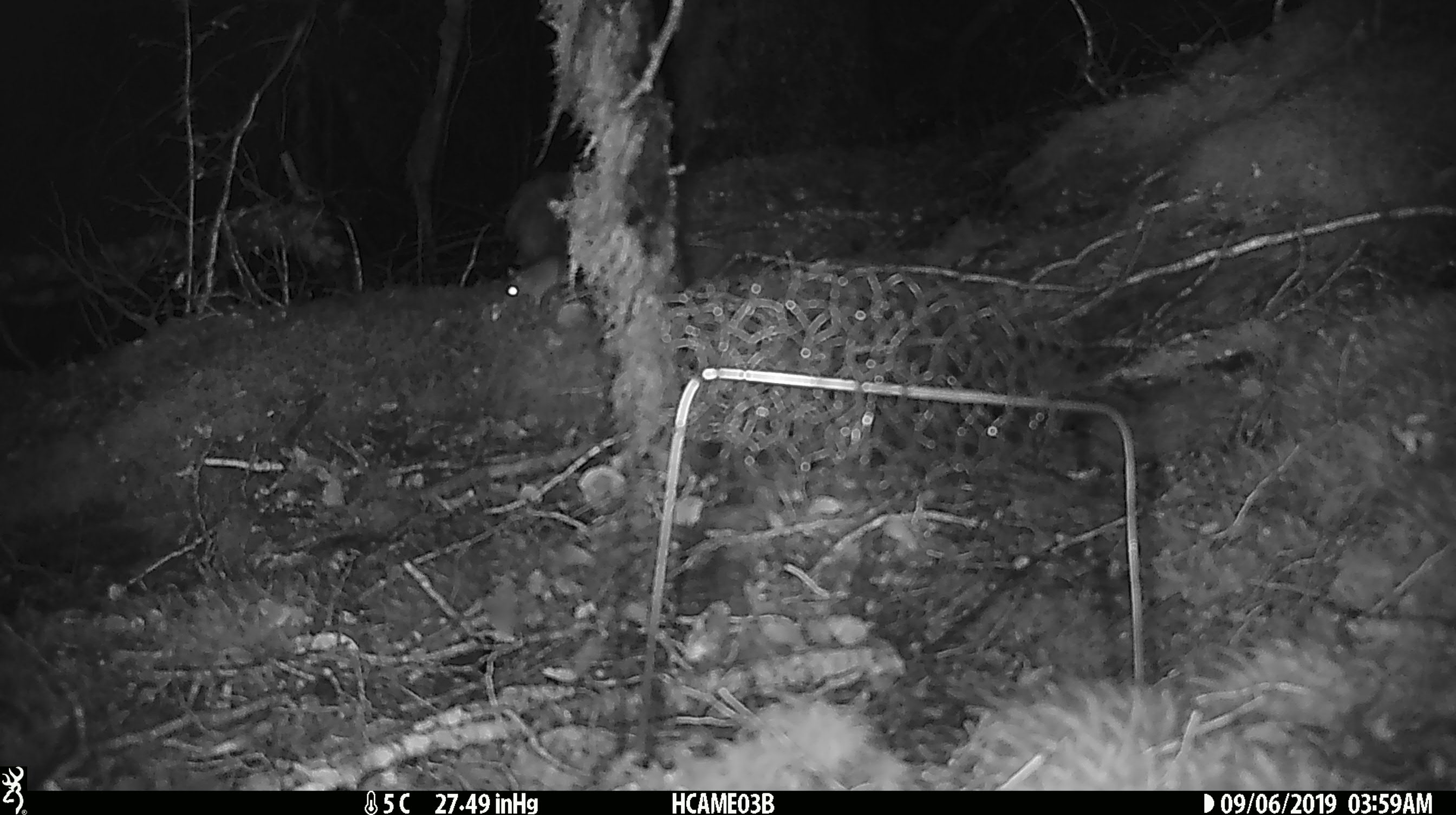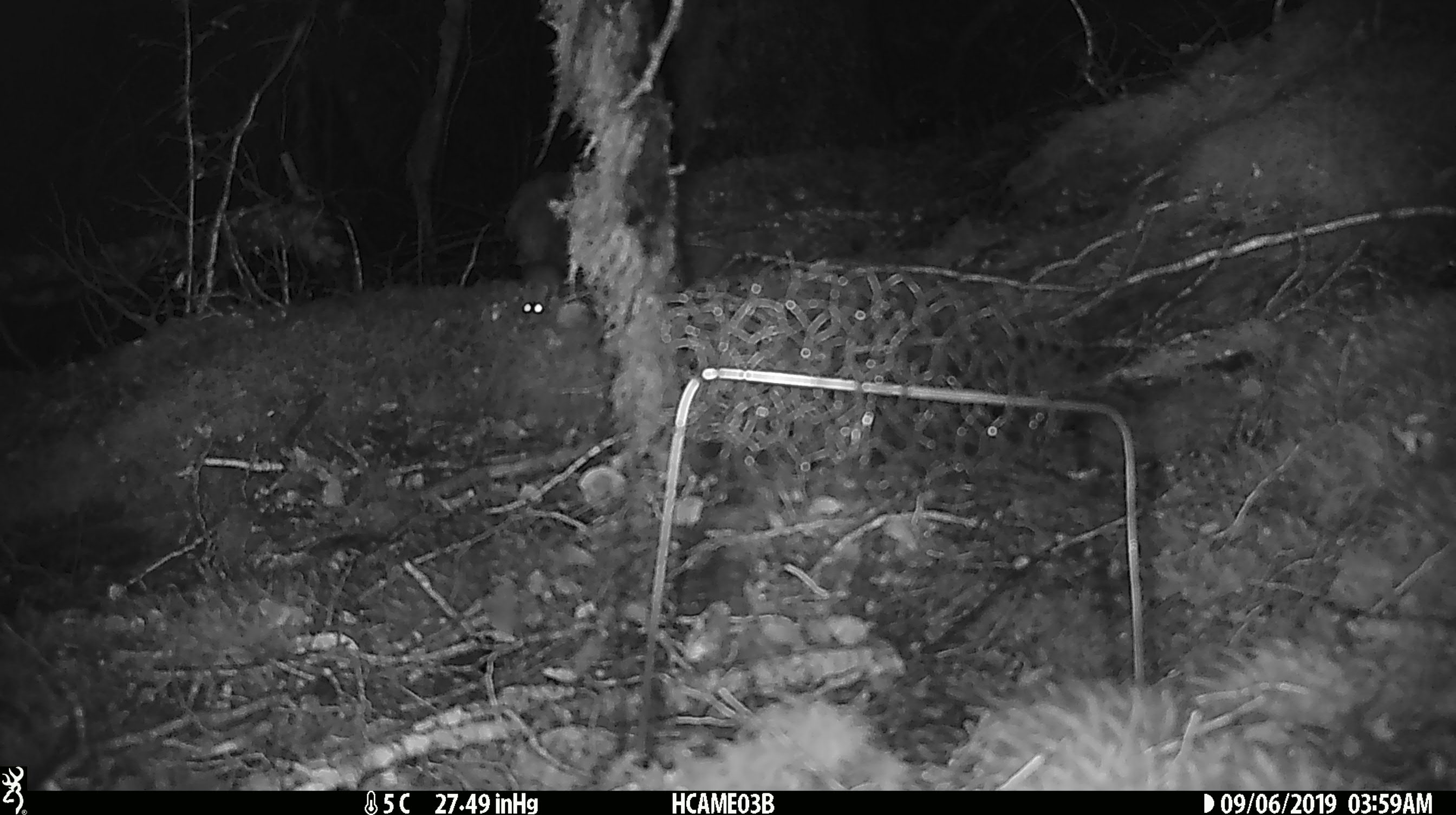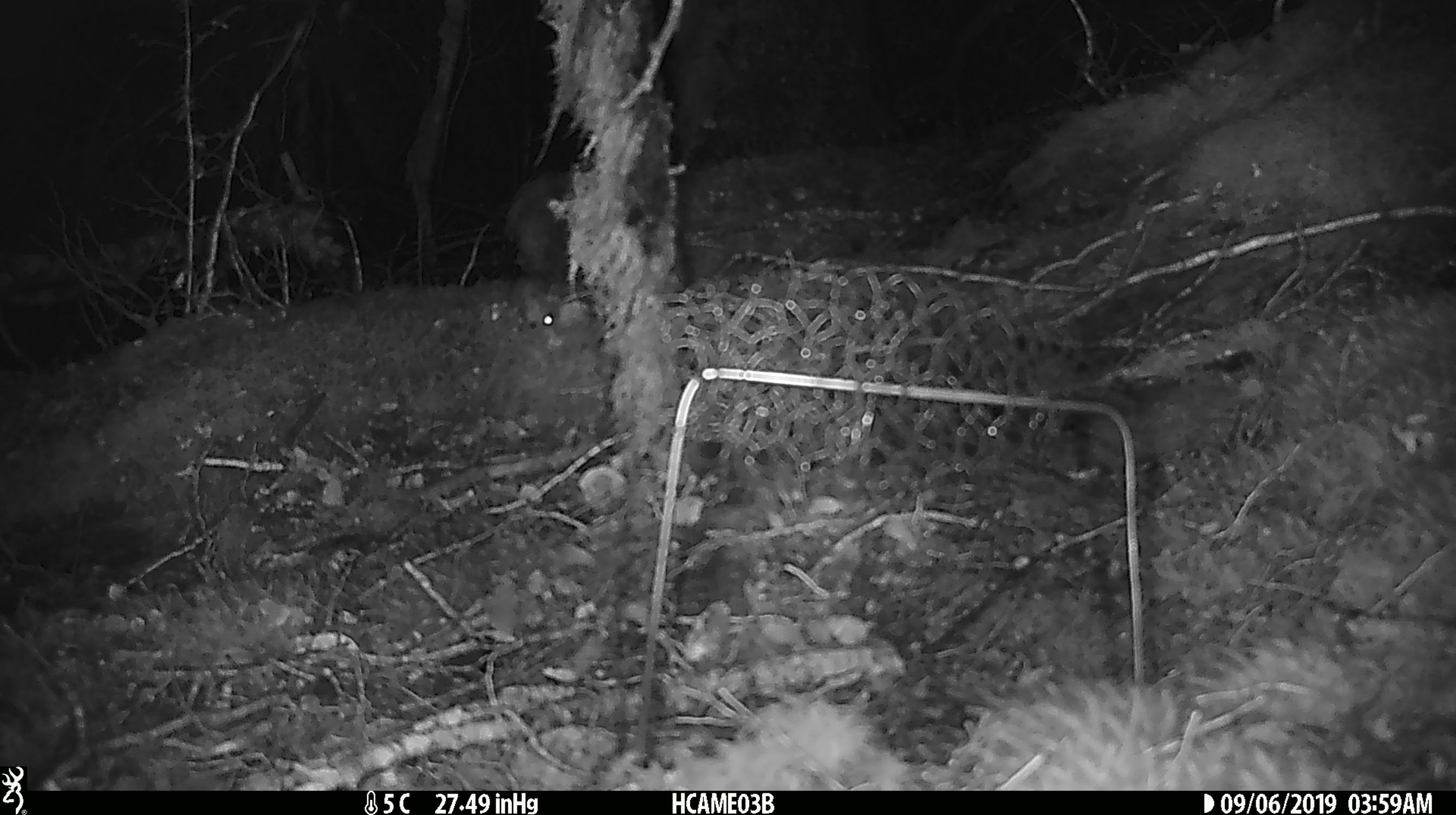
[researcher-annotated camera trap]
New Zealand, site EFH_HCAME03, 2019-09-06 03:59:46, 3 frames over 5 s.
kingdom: Animalia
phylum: Chordata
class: Mammalia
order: Rodentia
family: Muridae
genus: Mus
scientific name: Mus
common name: mouse